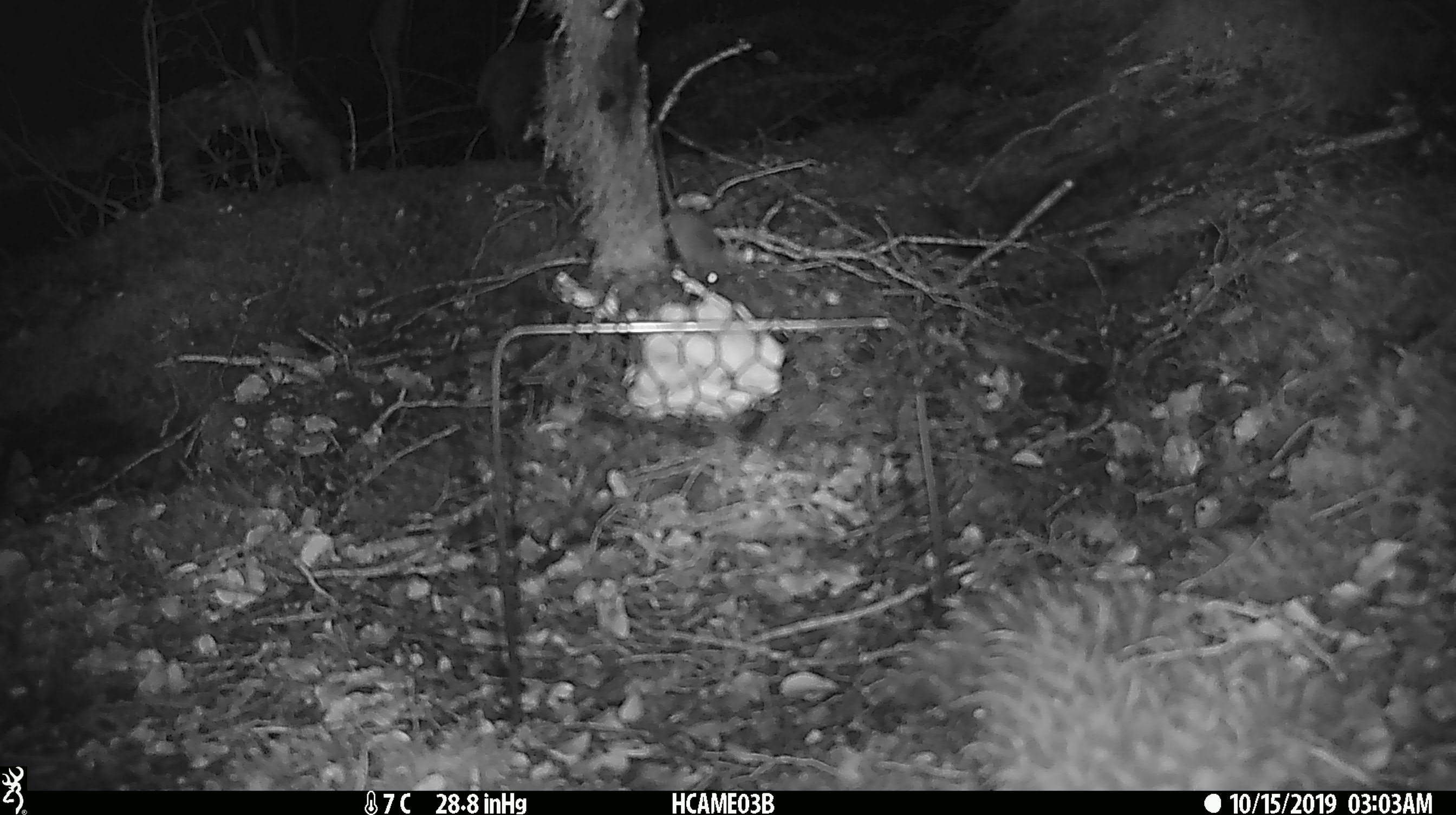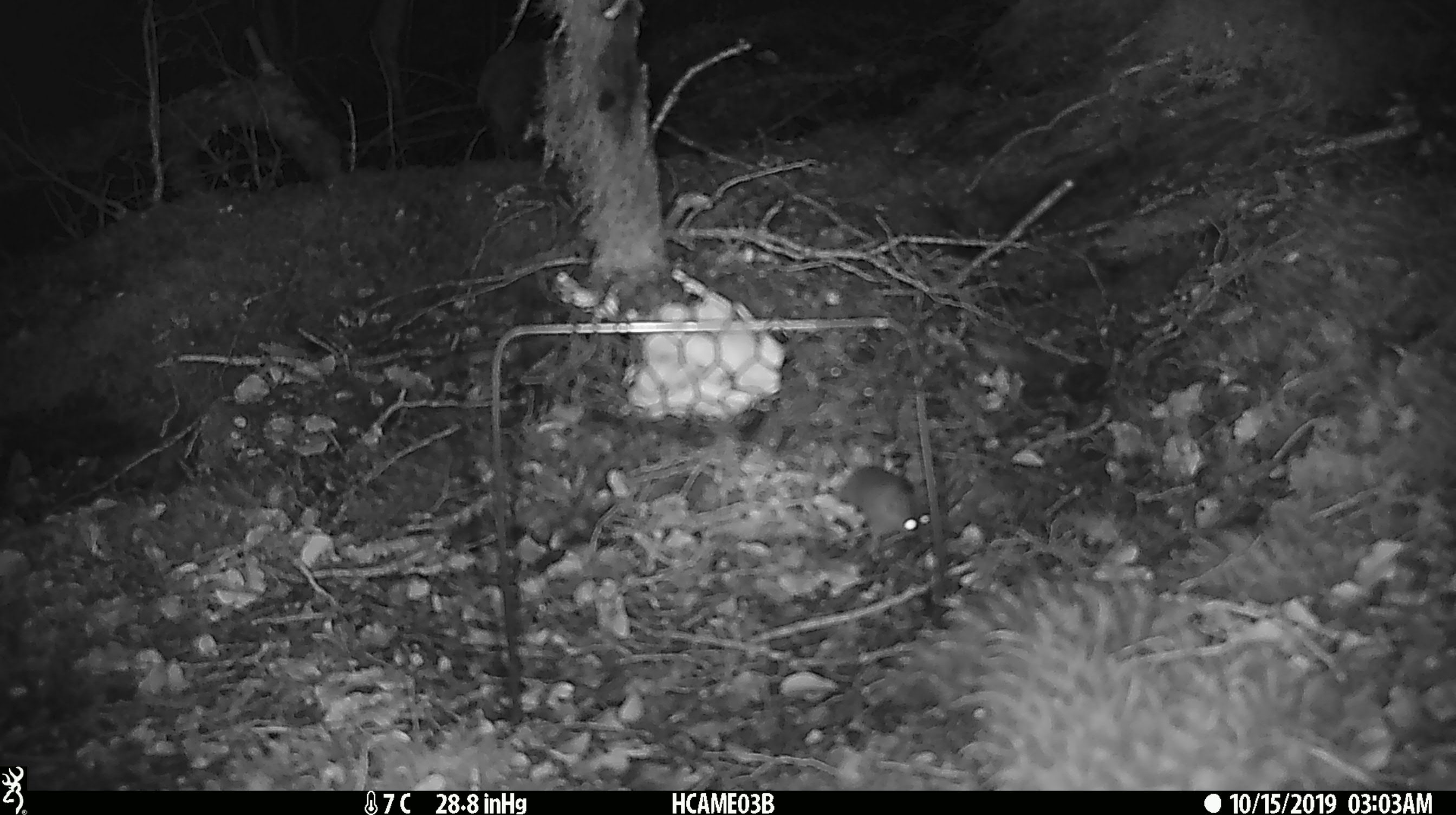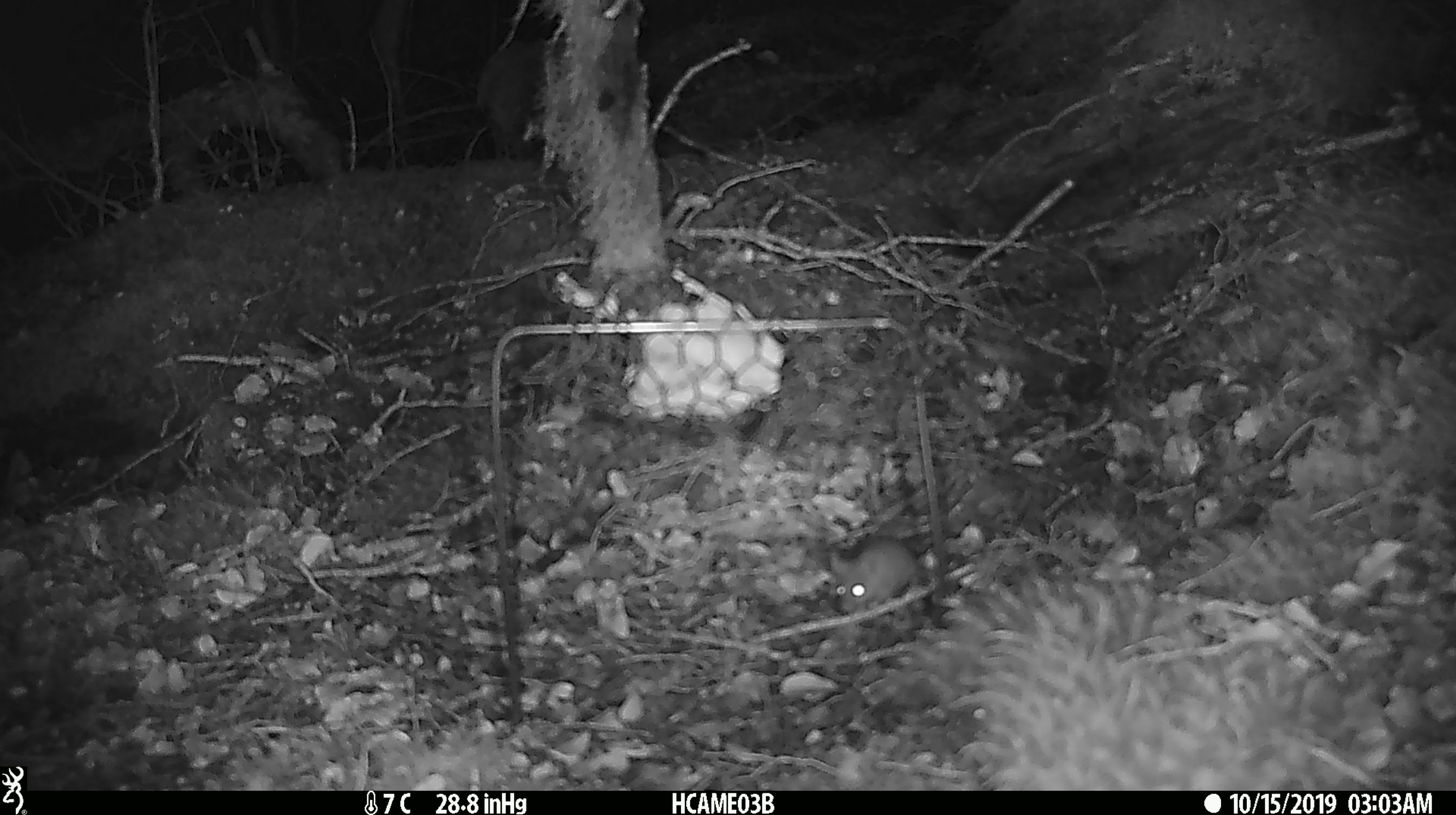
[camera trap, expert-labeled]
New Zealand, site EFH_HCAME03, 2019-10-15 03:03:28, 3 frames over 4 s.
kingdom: Animalia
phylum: Chordata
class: Mammalia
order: Rodentia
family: Muridae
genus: Mus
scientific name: Mus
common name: mouse